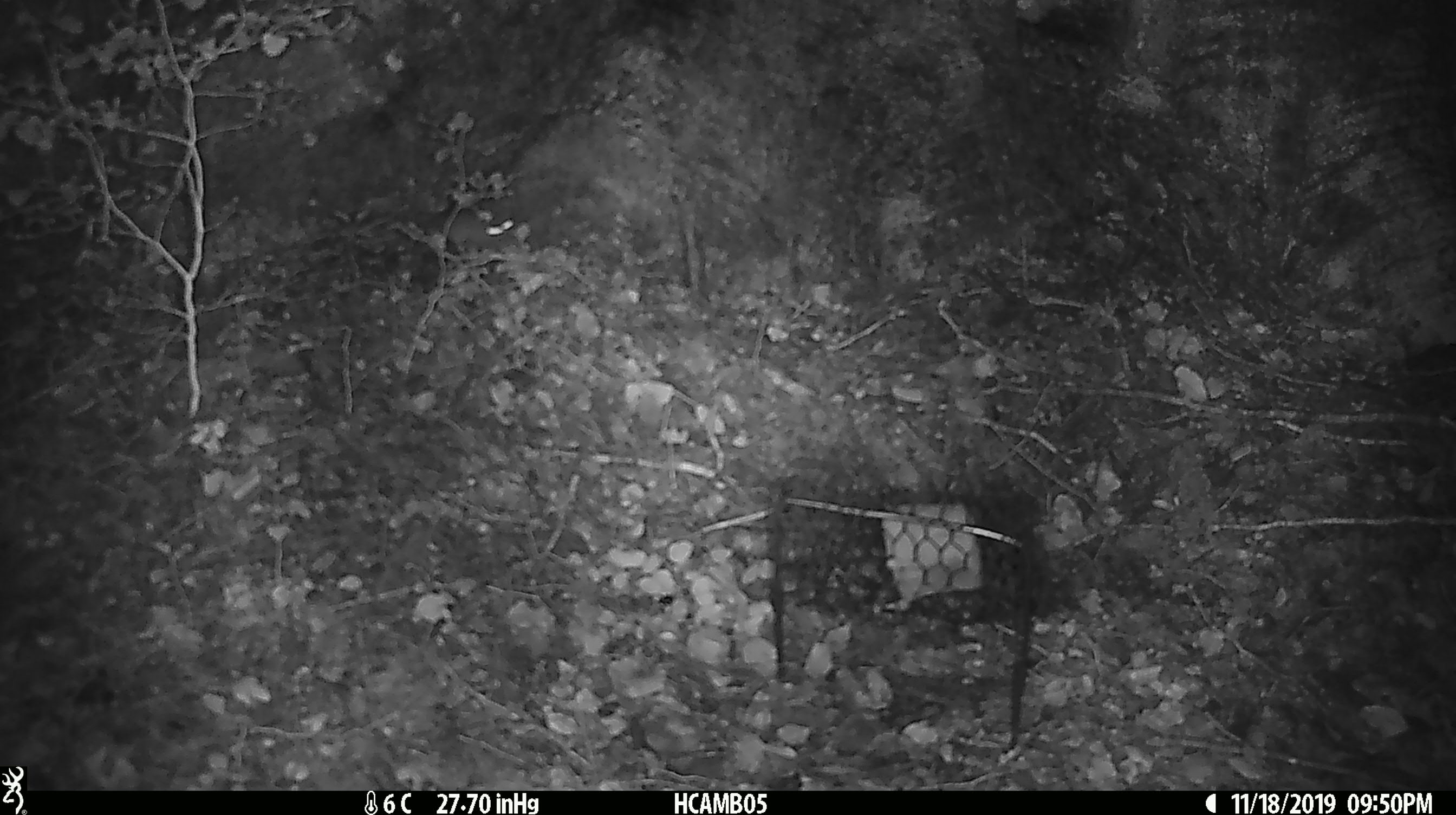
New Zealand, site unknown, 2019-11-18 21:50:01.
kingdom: Animalia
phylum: Chordata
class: Mammalia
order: Rodentia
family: Muridae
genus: Mus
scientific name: Mus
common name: mouse